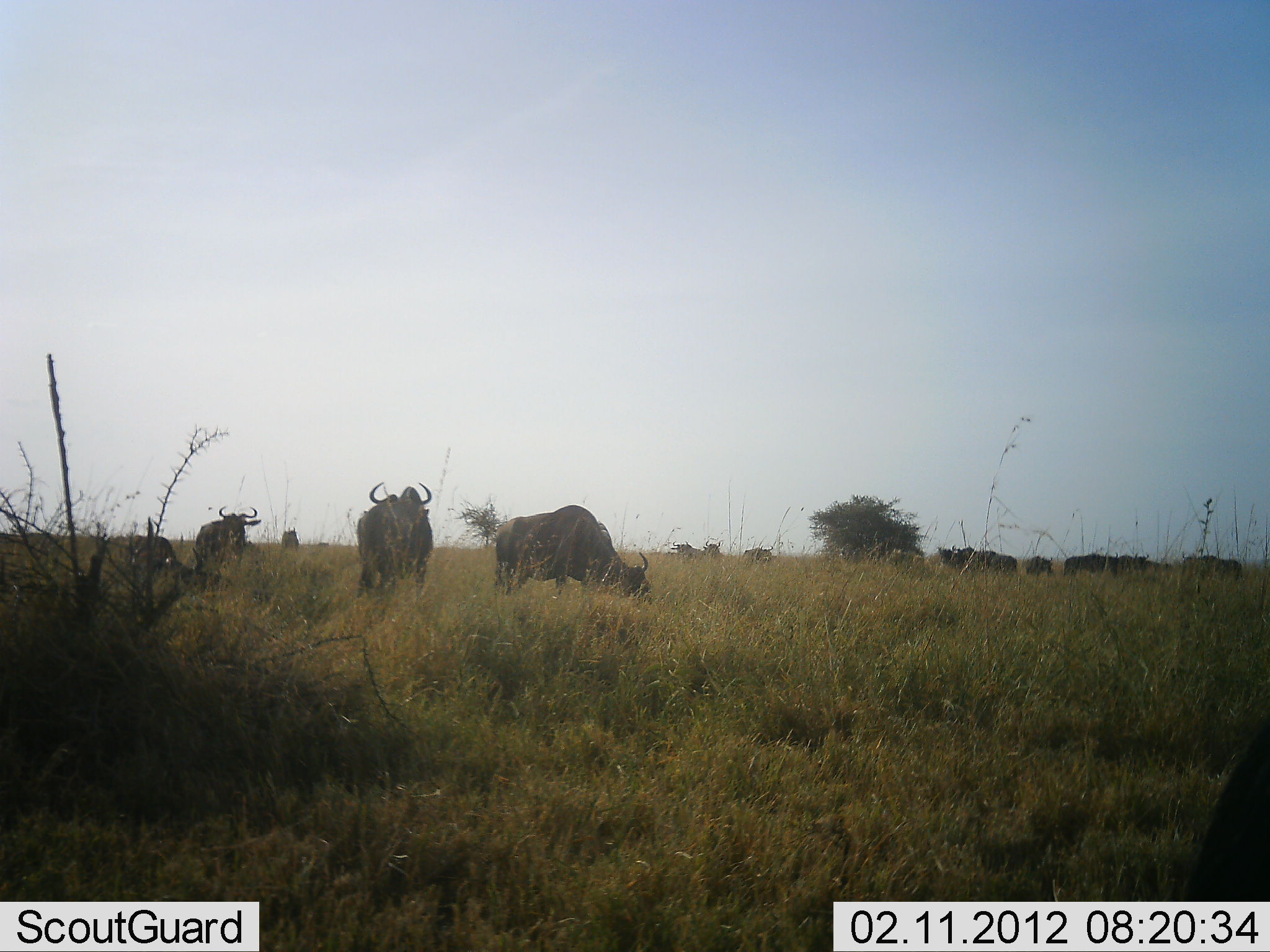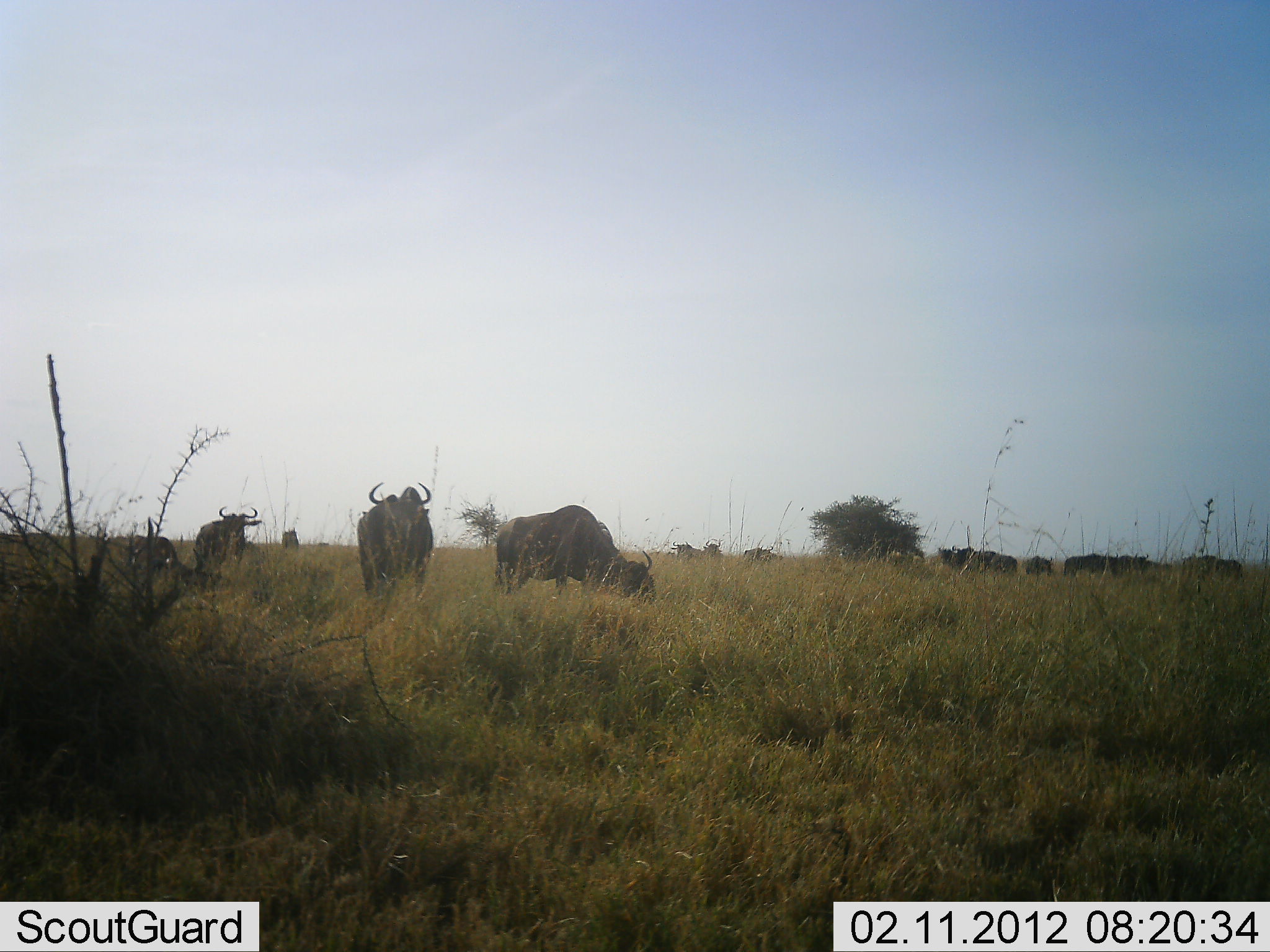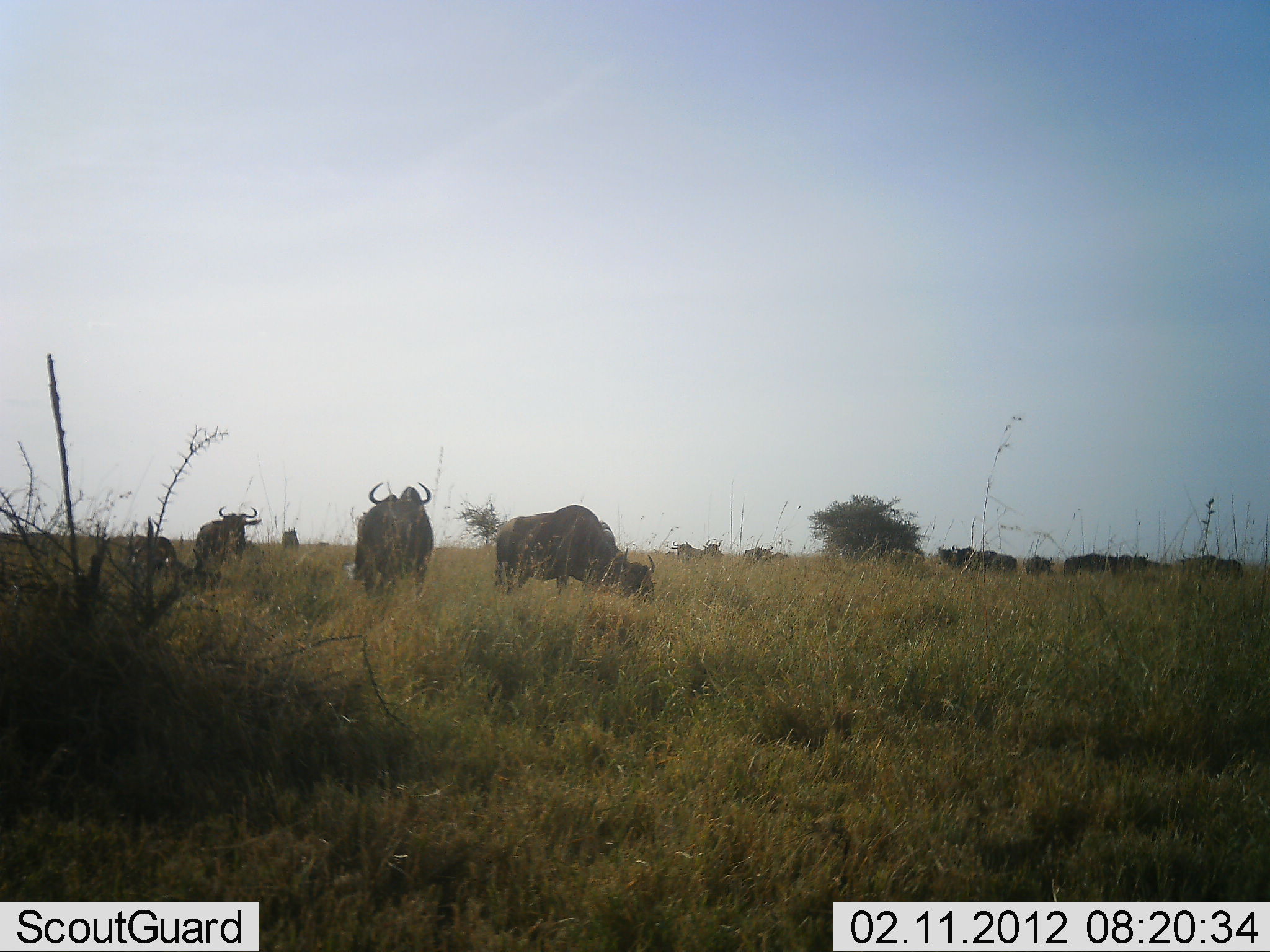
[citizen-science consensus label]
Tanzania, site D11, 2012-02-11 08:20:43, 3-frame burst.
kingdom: Animalia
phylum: Chordata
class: Mammalia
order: Artiodactyla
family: Bovidae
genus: Connochaetes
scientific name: Connochaetes taurinus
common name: blue wildebeest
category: wildebeest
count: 11-50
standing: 62%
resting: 0%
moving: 12%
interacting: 0%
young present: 0%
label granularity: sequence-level